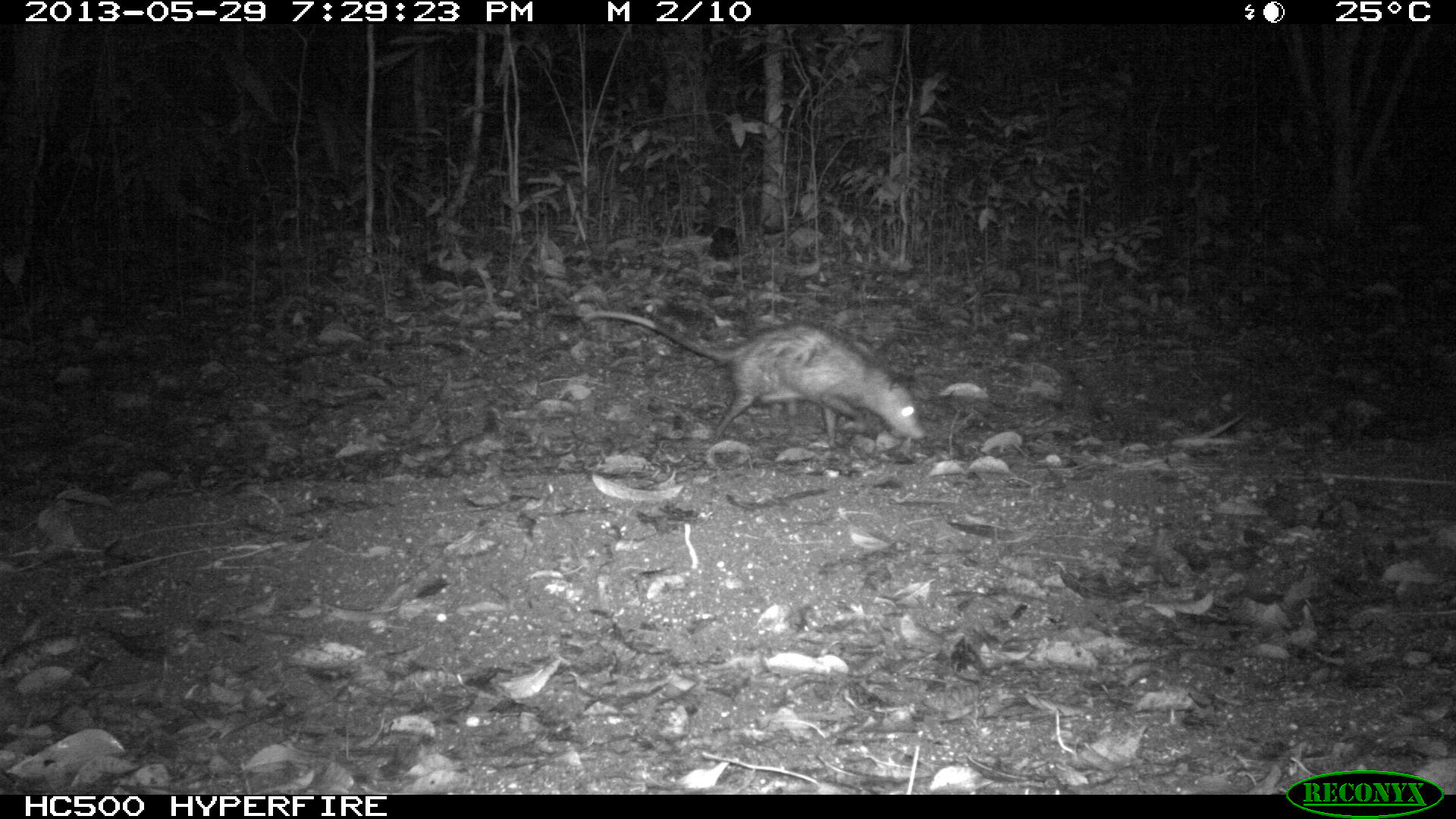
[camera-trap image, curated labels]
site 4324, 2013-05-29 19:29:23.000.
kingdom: Animalia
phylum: Chordata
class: Mammalia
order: Didelphimorphia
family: Didelphidae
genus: Didelphis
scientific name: Didelphis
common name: american opossums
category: didelphis sp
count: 1